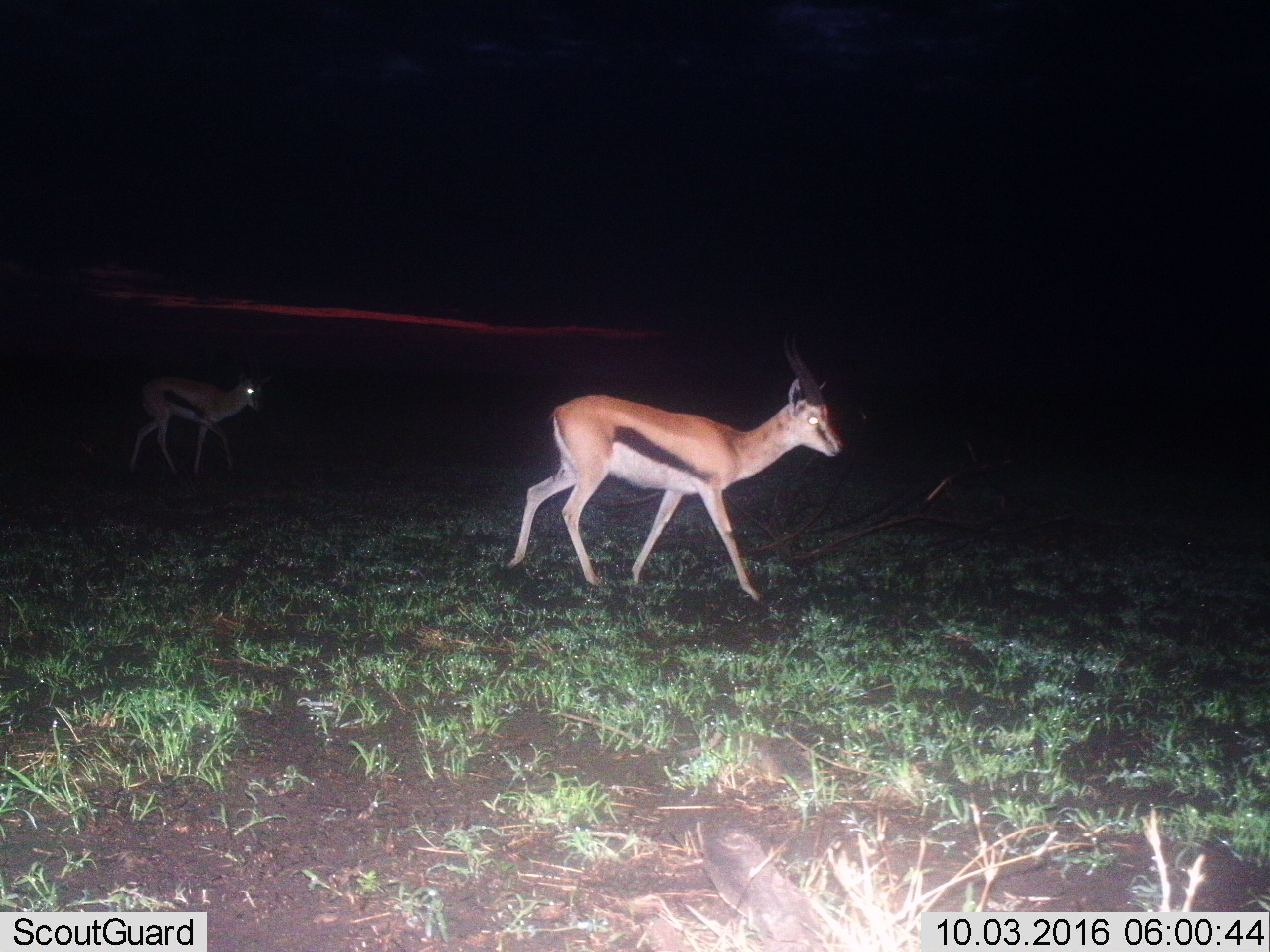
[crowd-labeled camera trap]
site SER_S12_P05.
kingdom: Animalia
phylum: Chordata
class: Mammalia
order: Artiodactyla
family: Bovidae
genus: Eudorcas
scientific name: Eudorcas thomsonii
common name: thomson's gazelle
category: gazellethomsons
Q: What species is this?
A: Gazellethomsons (thomson's gazelle) (Eudorcas thomsonii).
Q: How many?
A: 2.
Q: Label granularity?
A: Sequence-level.